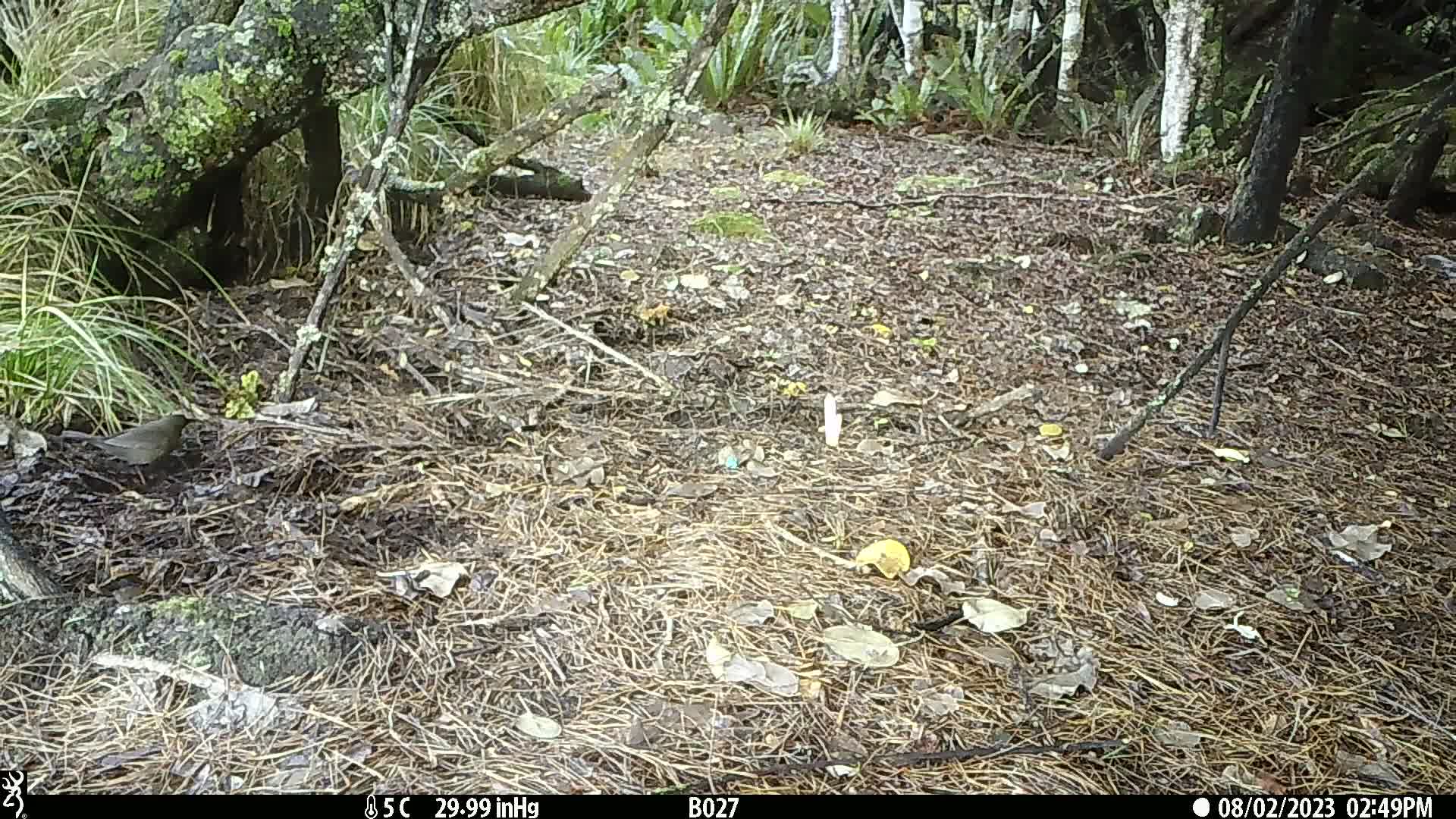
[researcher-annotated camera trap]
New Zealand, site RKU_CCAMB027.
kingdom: Animalia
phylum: Chordata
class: Aves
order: Passeriformes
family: Turdidae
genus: Turdus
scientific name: Turdus merula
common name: eurasian blackbird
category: blackbird